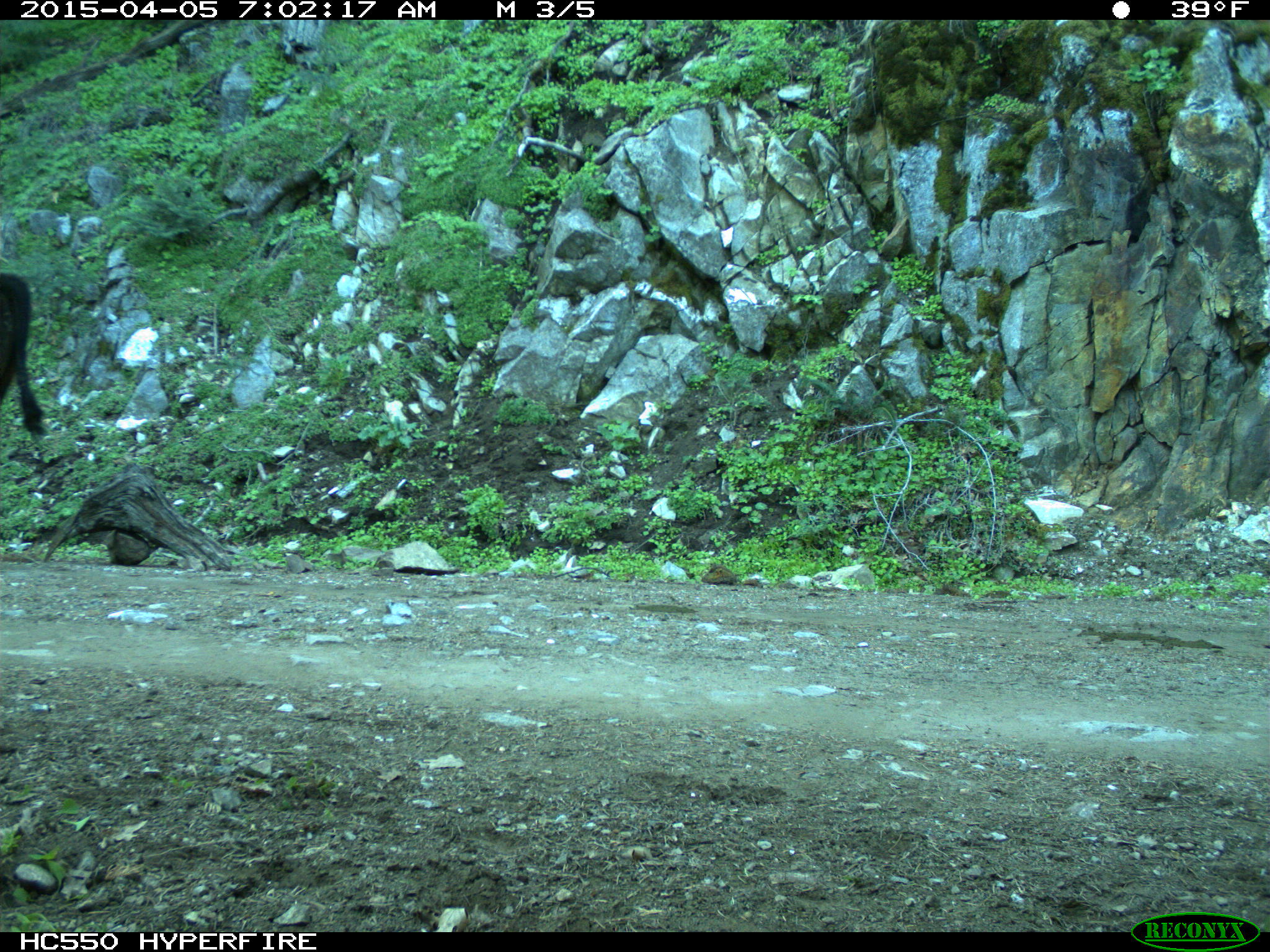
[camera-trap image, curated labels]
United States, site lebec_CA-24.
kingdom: Animalia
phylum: Chordata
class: Mammalia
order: Artiodactyla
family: Bovidae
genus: Bos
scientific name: Bos taurus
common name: domestic cow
Bos taurus (domestic cow).